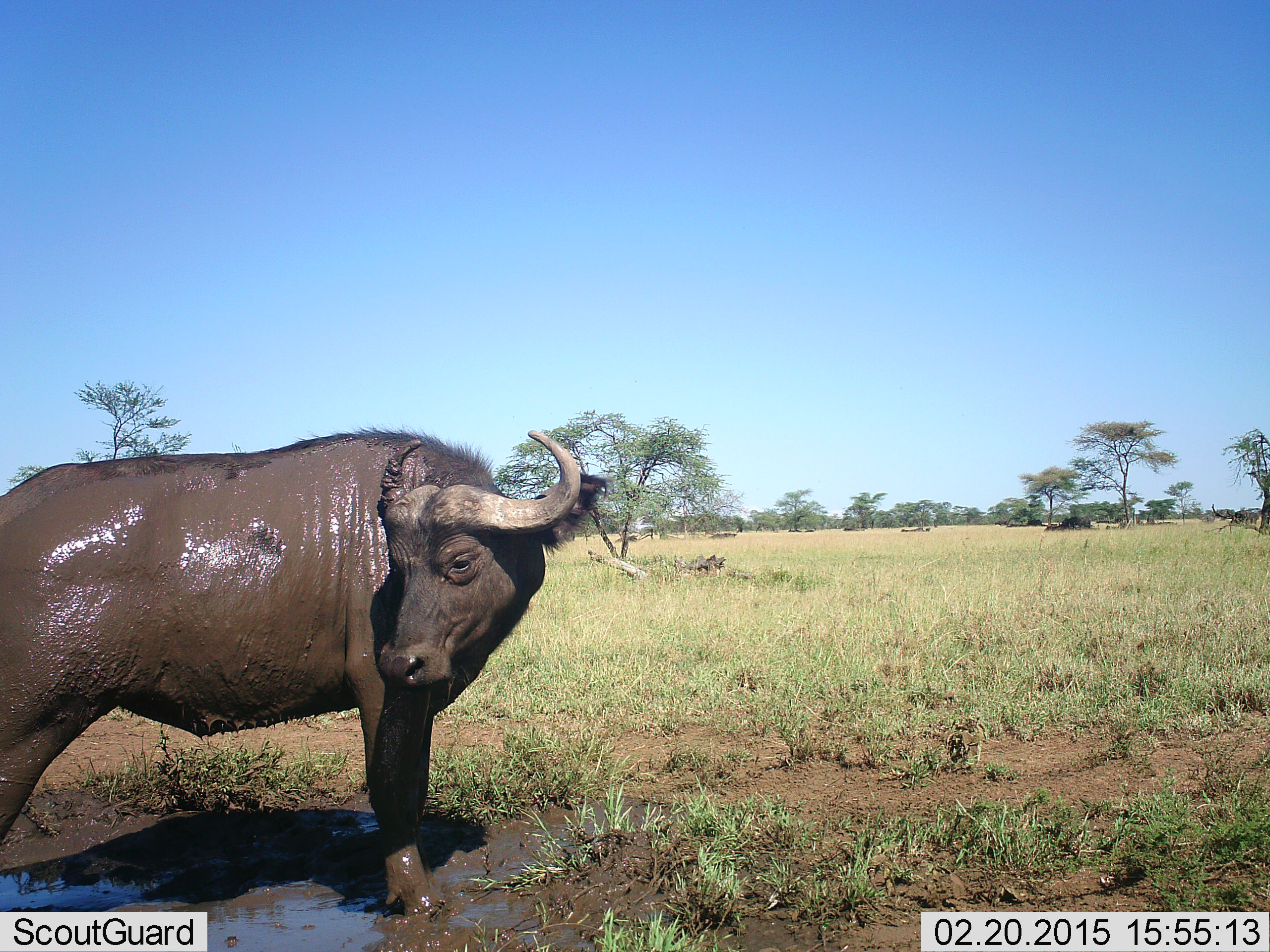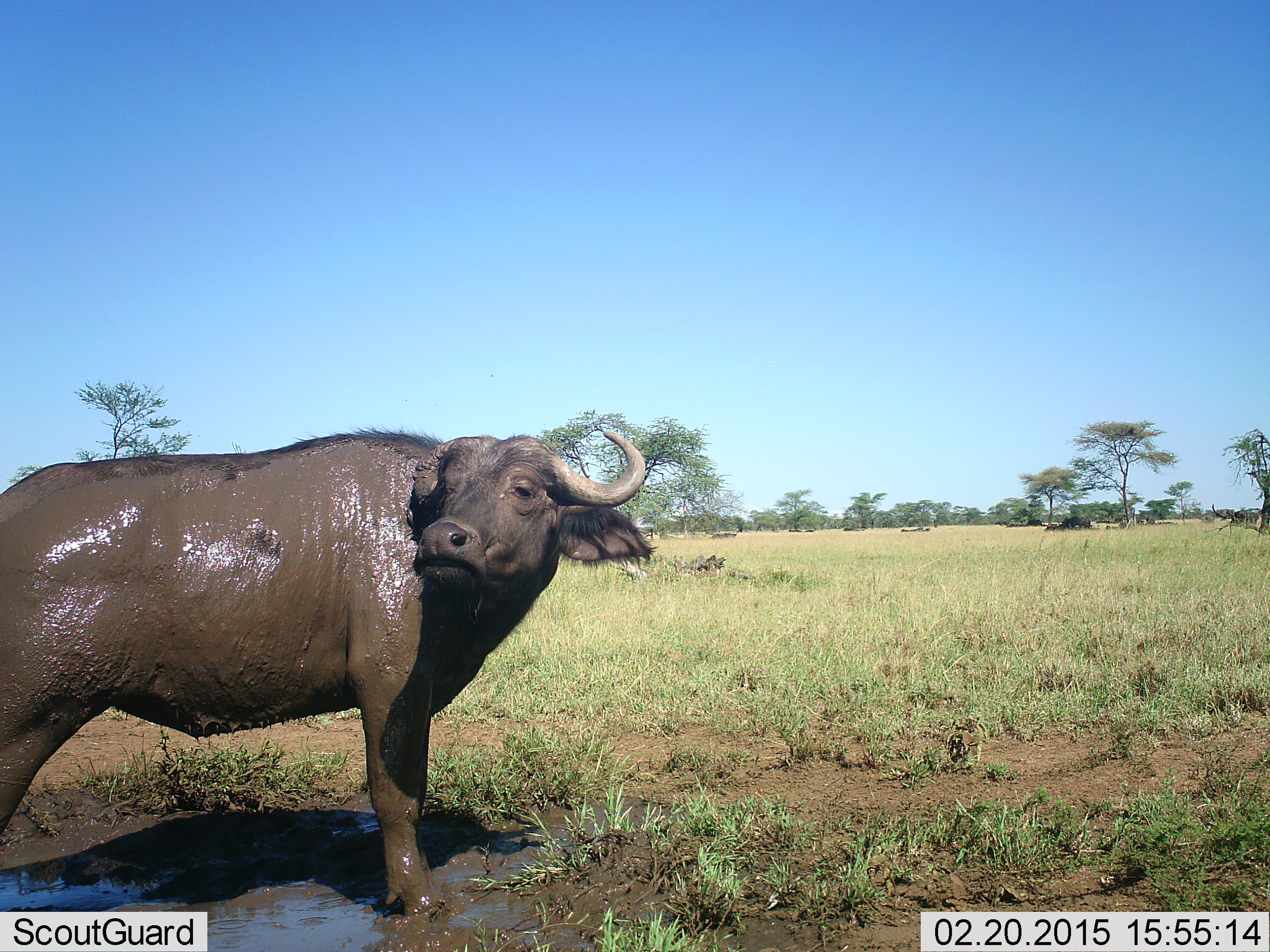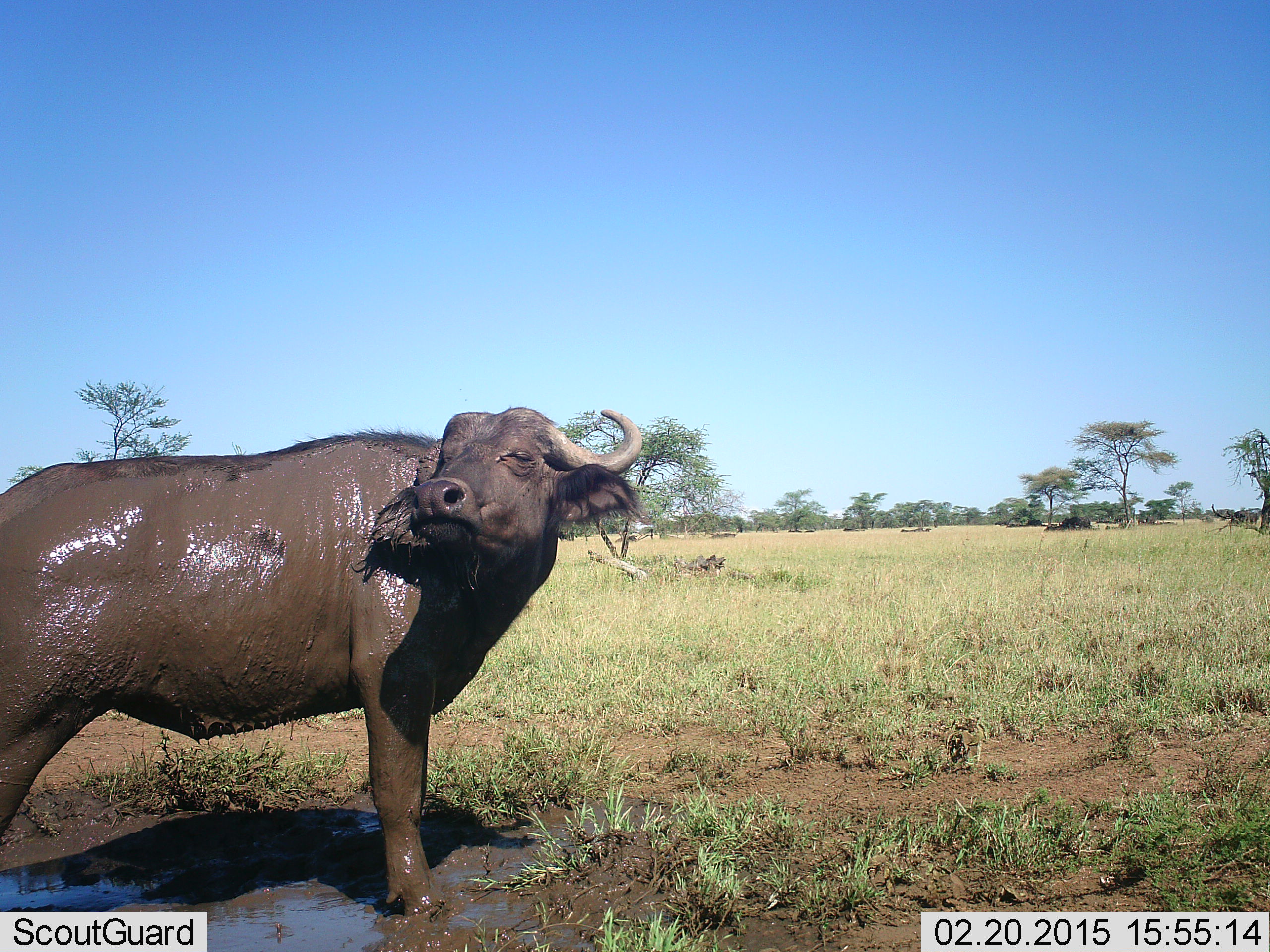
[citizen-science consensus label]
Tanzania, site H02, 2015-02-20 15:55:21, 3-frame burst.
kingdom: Animalia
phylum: Chordata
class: Mammalia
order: Artiodactyla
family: Bovidae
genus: Syncerus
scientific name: Syncerus caffer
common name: cape buffalo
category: buffalo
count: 1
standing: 80%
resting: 0%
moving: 0%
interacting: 20%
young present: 0%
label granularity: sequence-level